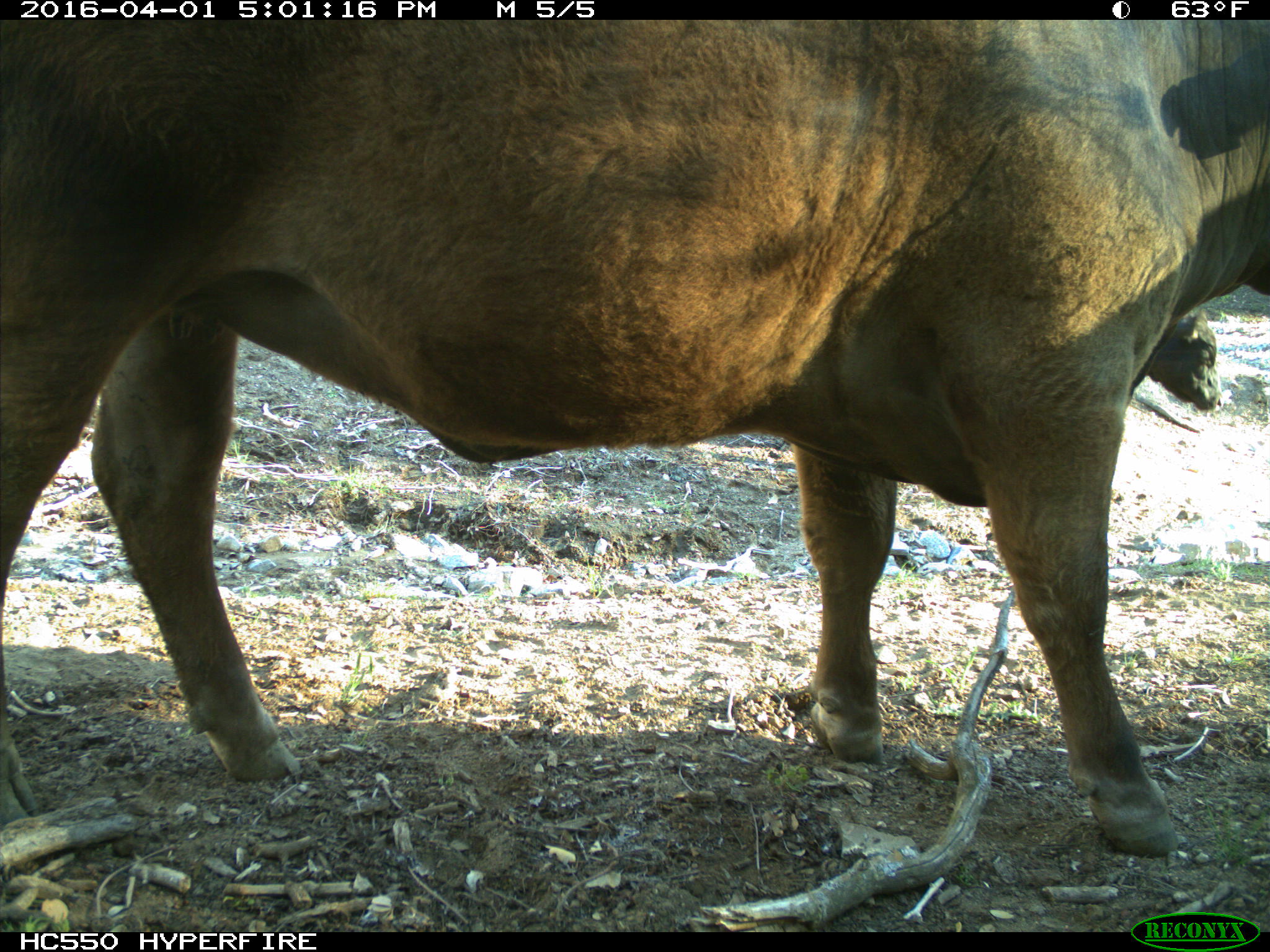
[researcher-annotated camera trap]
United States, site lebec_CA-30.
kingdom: Animalia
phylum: Chordata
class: Mammalia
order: Artiodactyla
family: Bovidae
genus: Bos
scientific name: Bos taurus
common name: domestic cow